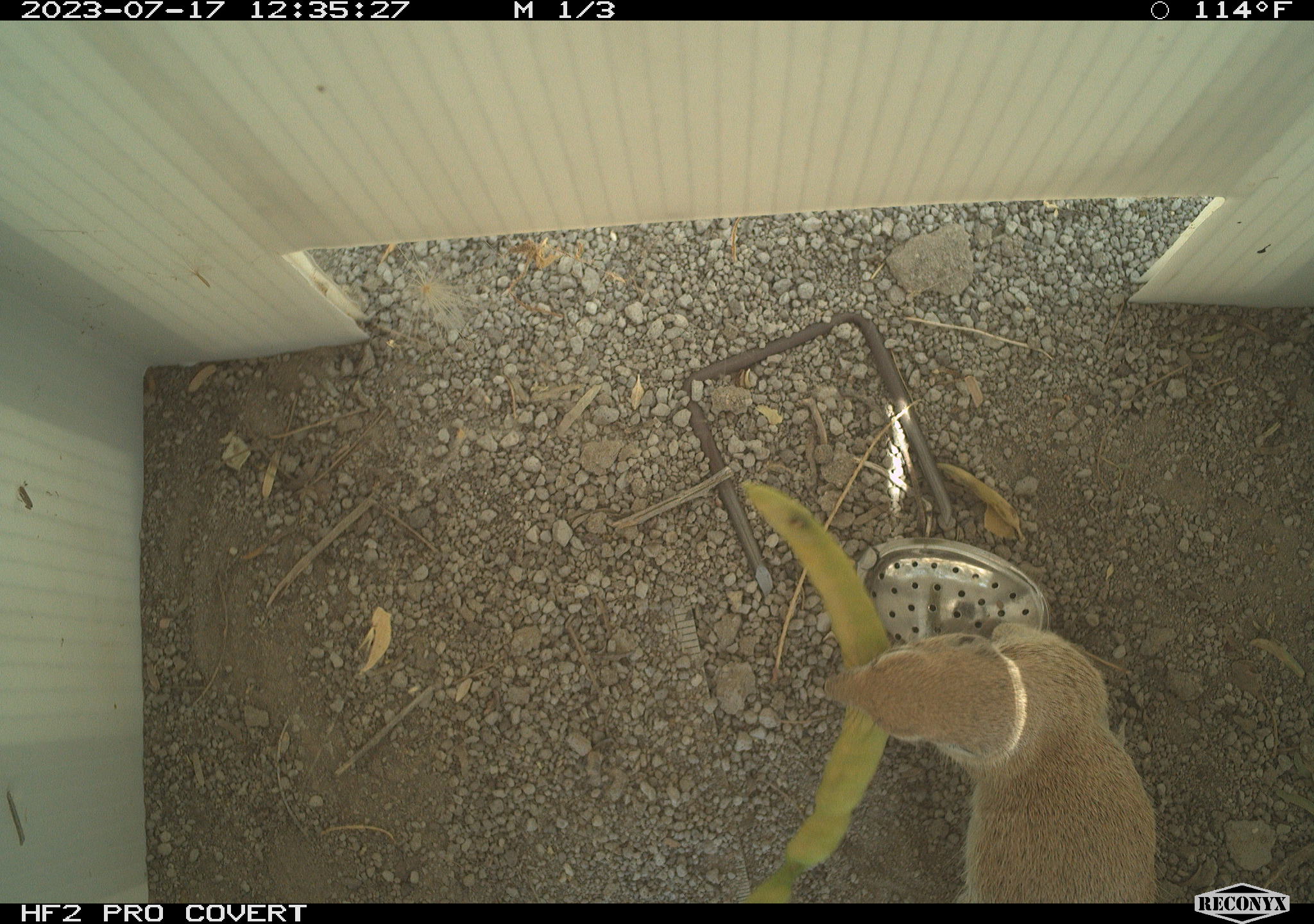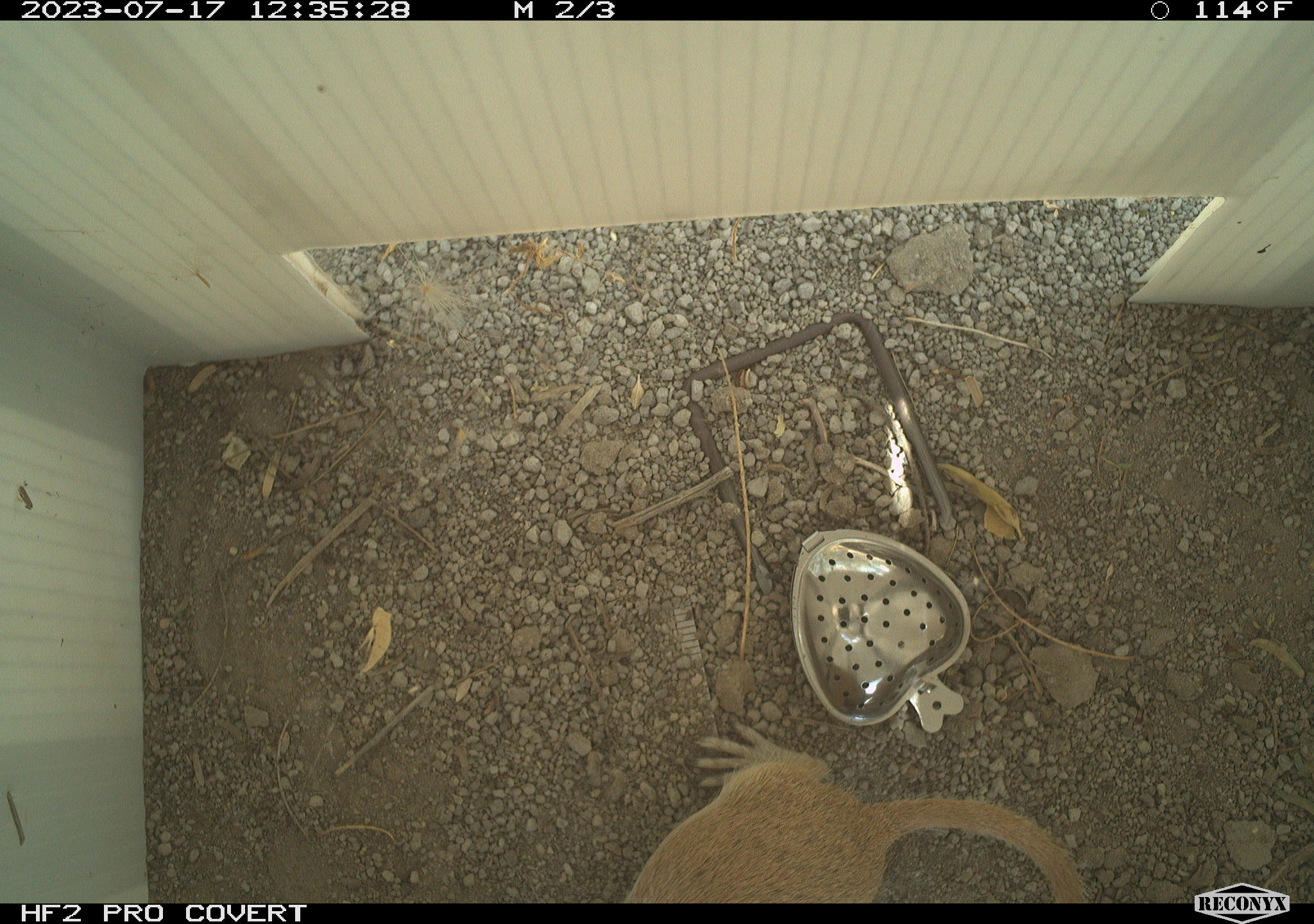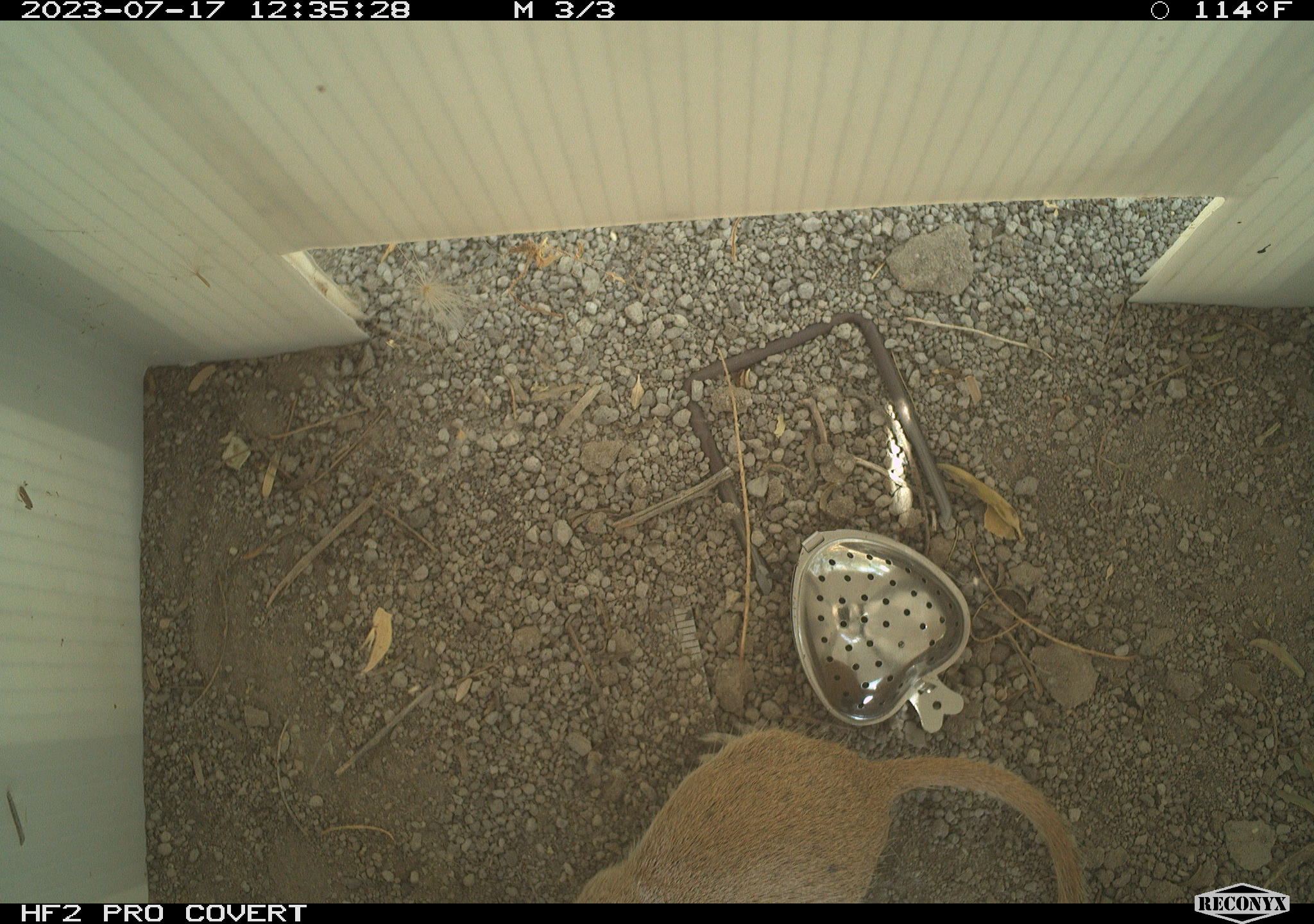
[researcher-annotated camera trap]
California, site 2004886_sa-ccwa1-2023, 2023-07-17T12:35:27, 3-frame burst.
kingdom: Animalia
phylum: Chordata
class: Mammalia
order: Rodentia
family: Sciuridae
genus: Xerospermophilus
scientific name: Xerospermophilus tereticaudus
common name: round-tailed ground squirrel